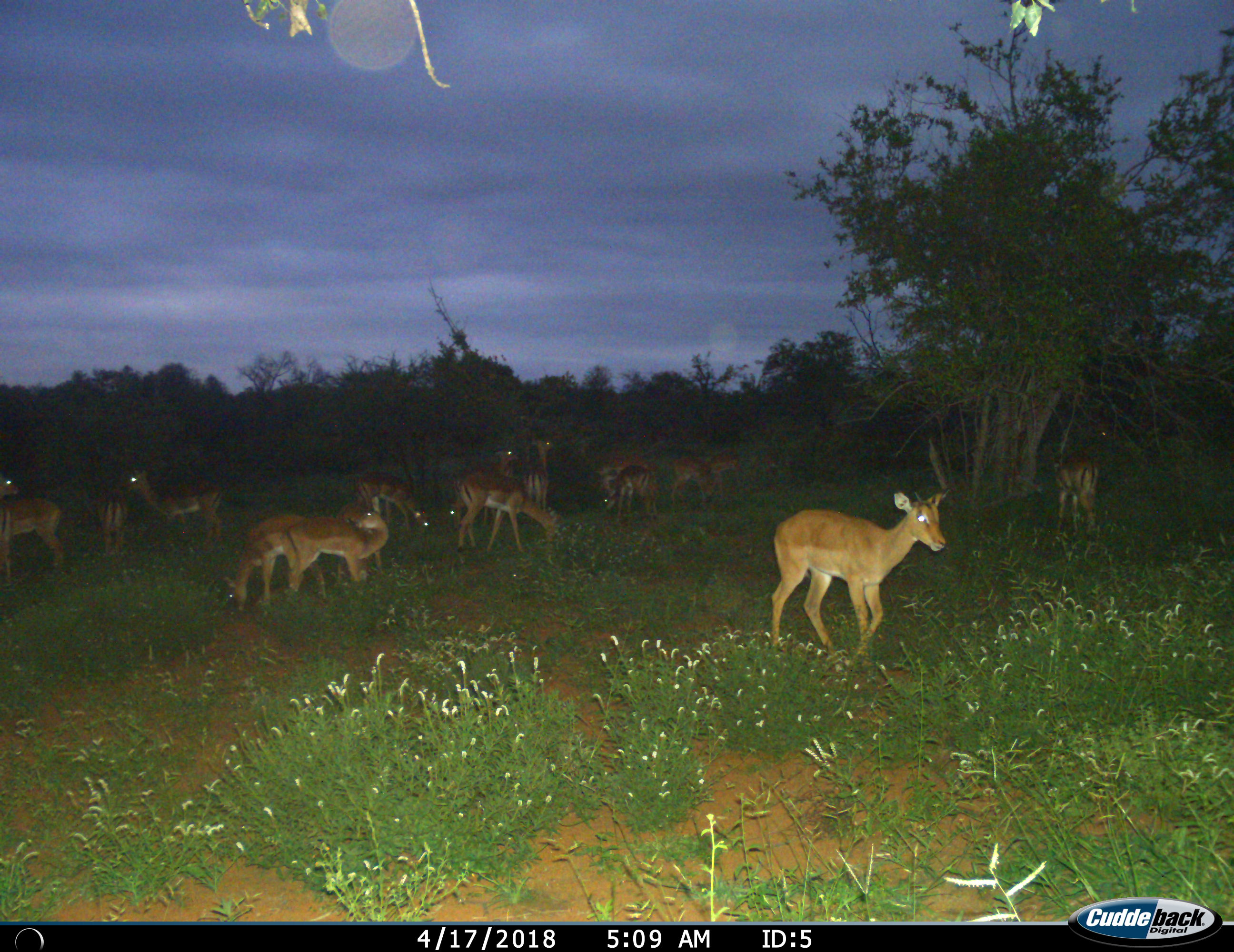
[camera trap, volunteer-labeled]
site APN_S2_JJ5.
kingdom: Animalia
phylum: Chordata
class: Mammalia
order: Artiodactyla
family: Bovidae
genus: Aepyceros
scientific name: Aepyceros melampus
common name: impala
Impala (Aepyceros melampus), count 11-50. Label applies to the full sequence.